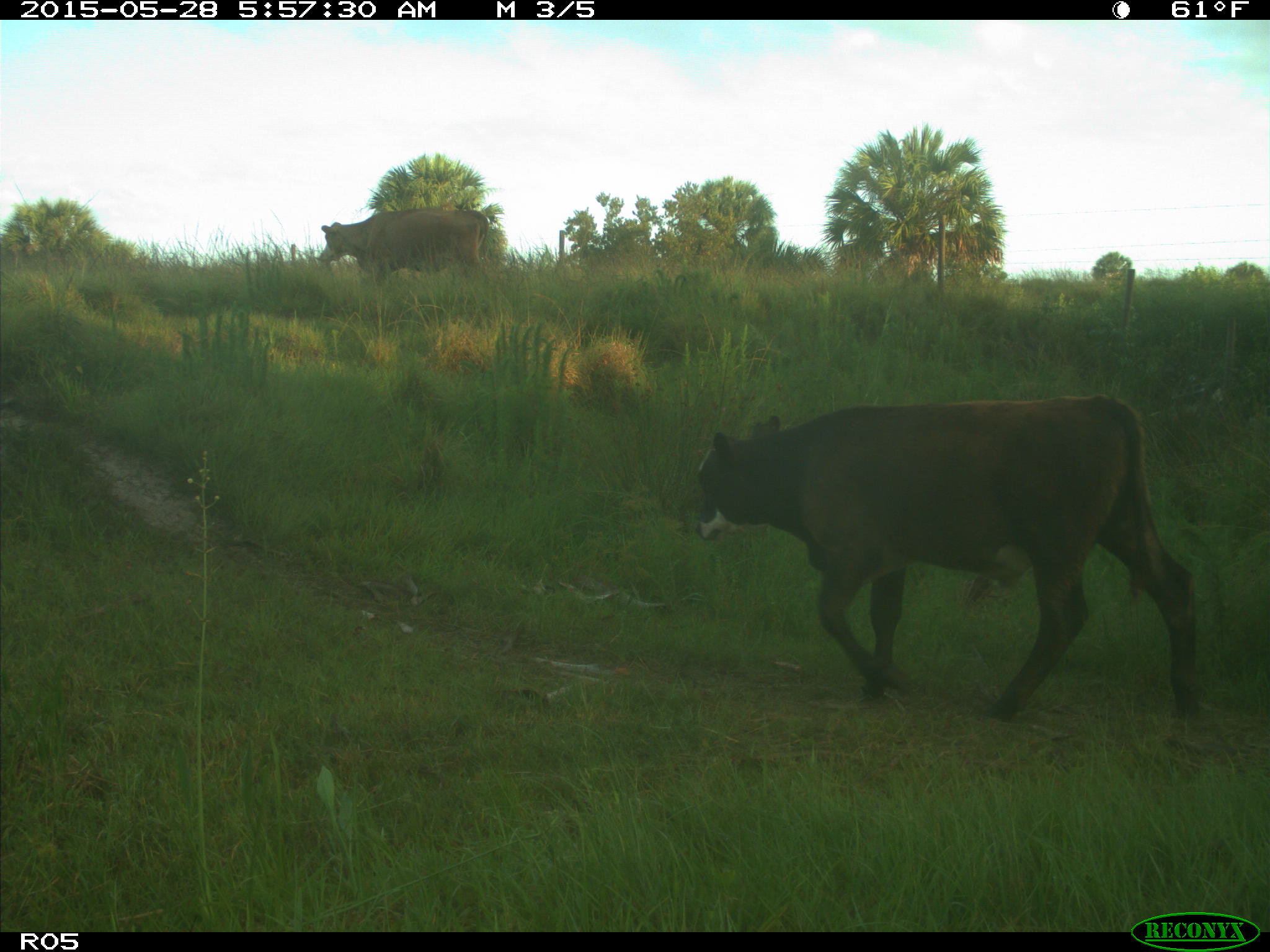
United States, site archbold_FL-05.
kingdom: Animalia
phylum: Chordata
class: Mammalia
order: Artiodactyla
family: Bovidae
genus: Bos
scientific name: Bos taurus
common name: domestic cow